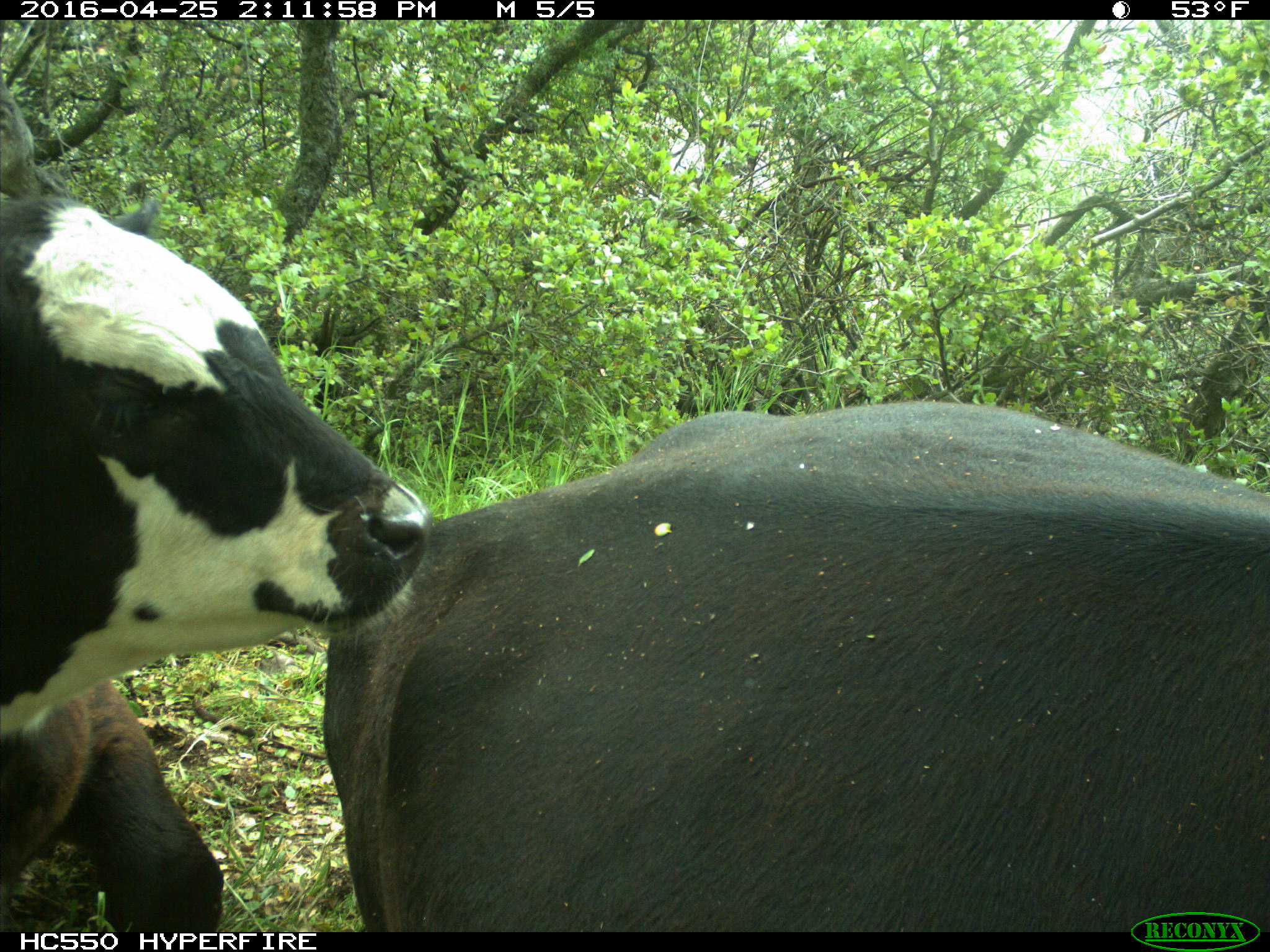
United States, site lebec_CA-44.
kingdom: Animalia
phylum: Chordata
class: Mammalia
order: Artiodactyla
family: Bovidae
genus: Bos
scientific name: Bos taurus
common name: domestic cow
Bos taurus (domestic cow).